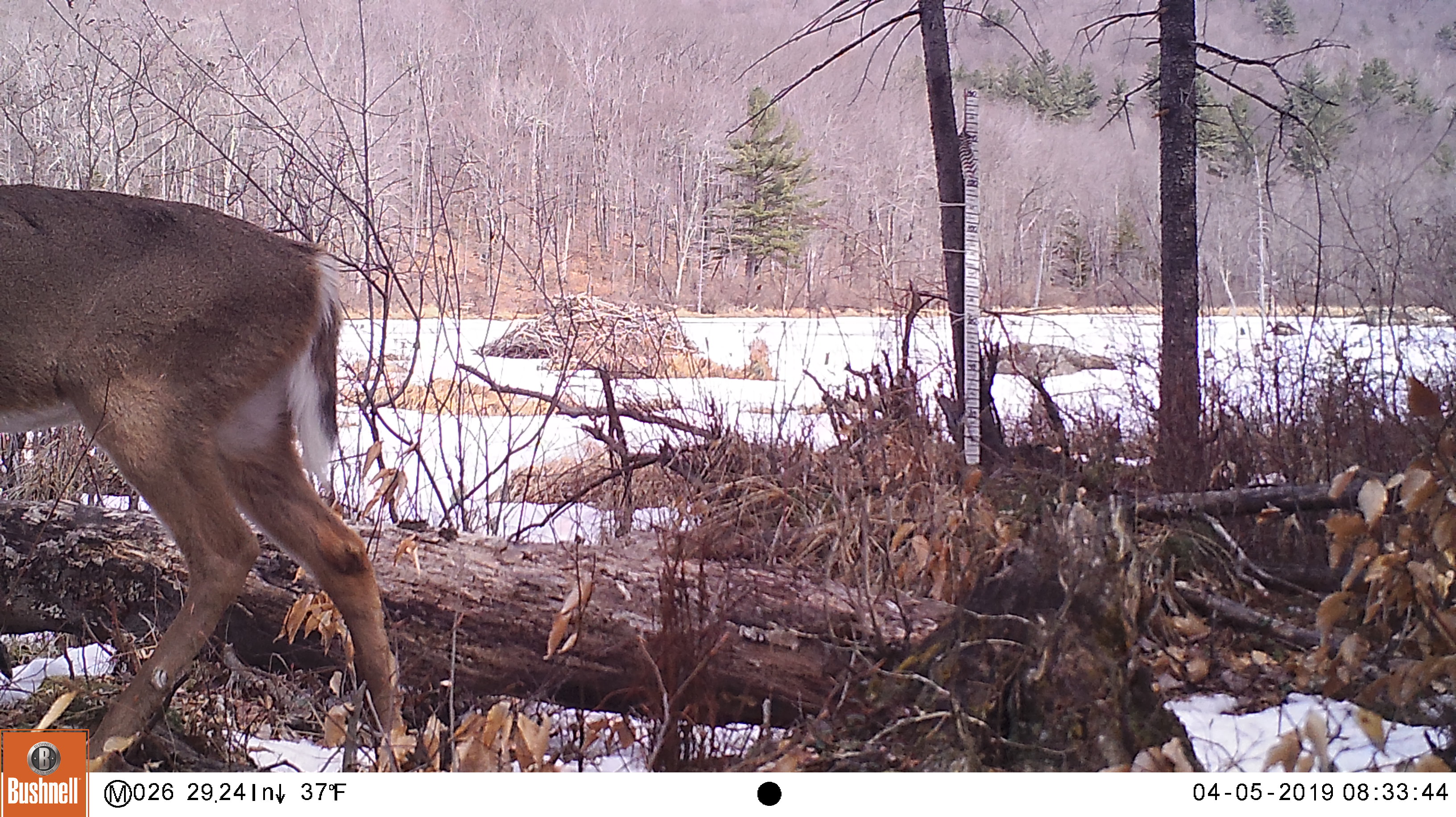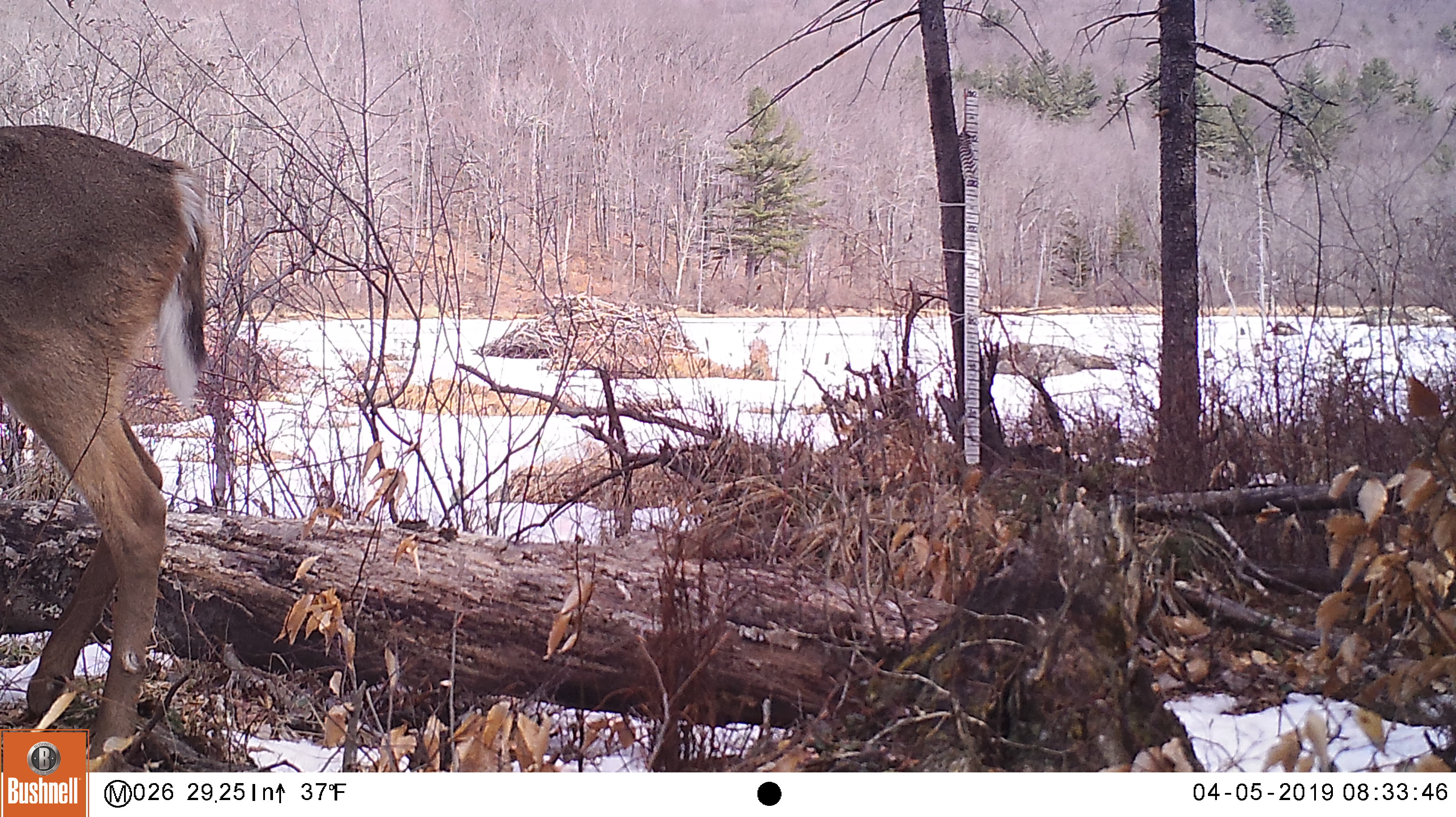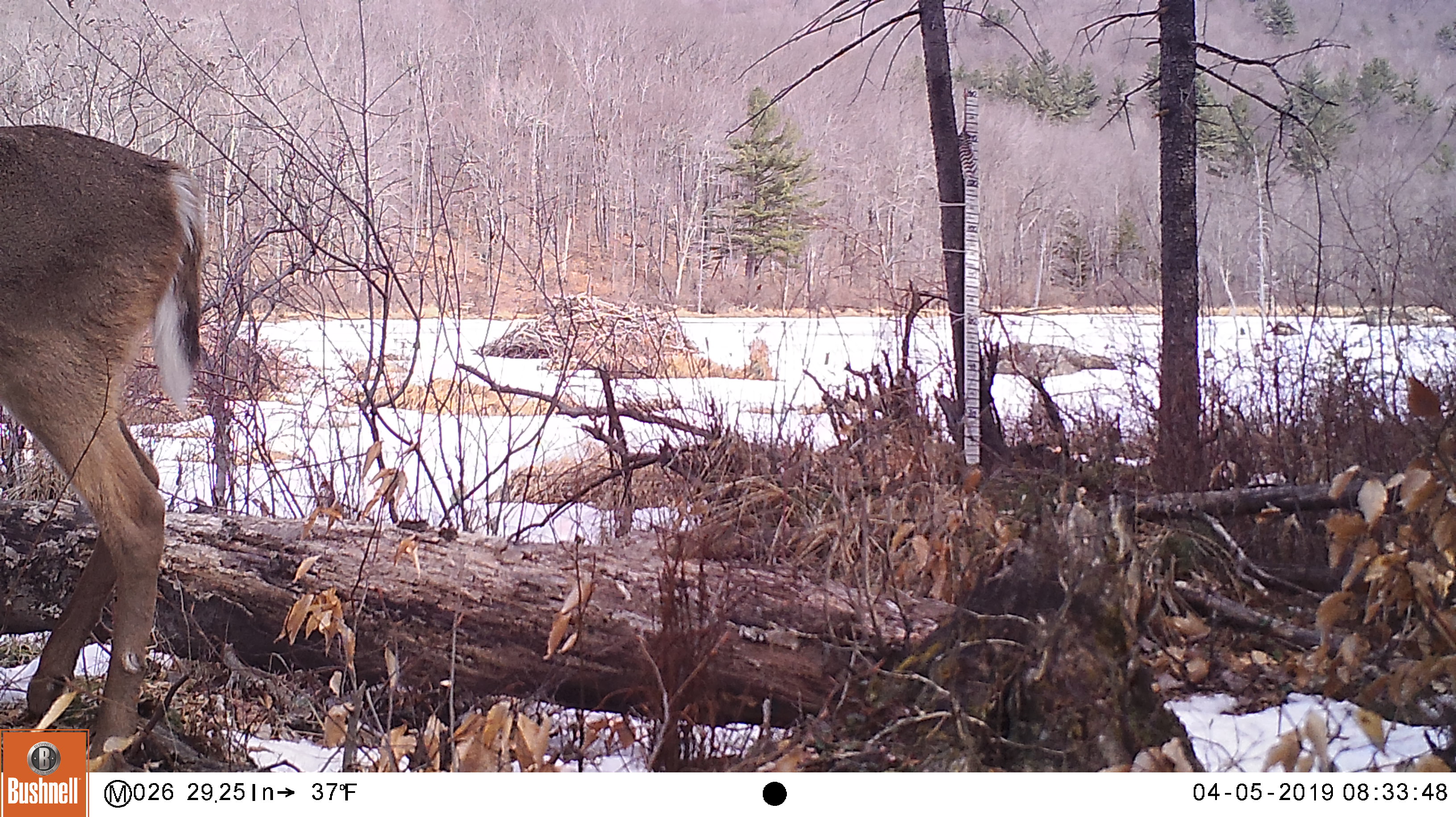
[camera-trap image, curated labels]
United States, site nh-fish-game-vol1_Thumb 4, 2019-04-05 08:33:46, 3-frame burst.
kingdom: Animalia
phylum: Chordata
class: Mammalia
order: Artiodactyla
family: Cervidae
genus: Odocoileus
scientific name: Odocoileus virginianus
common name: white-tailed deer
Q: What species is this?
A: White-tailed deer (Odocoileus virginianus).